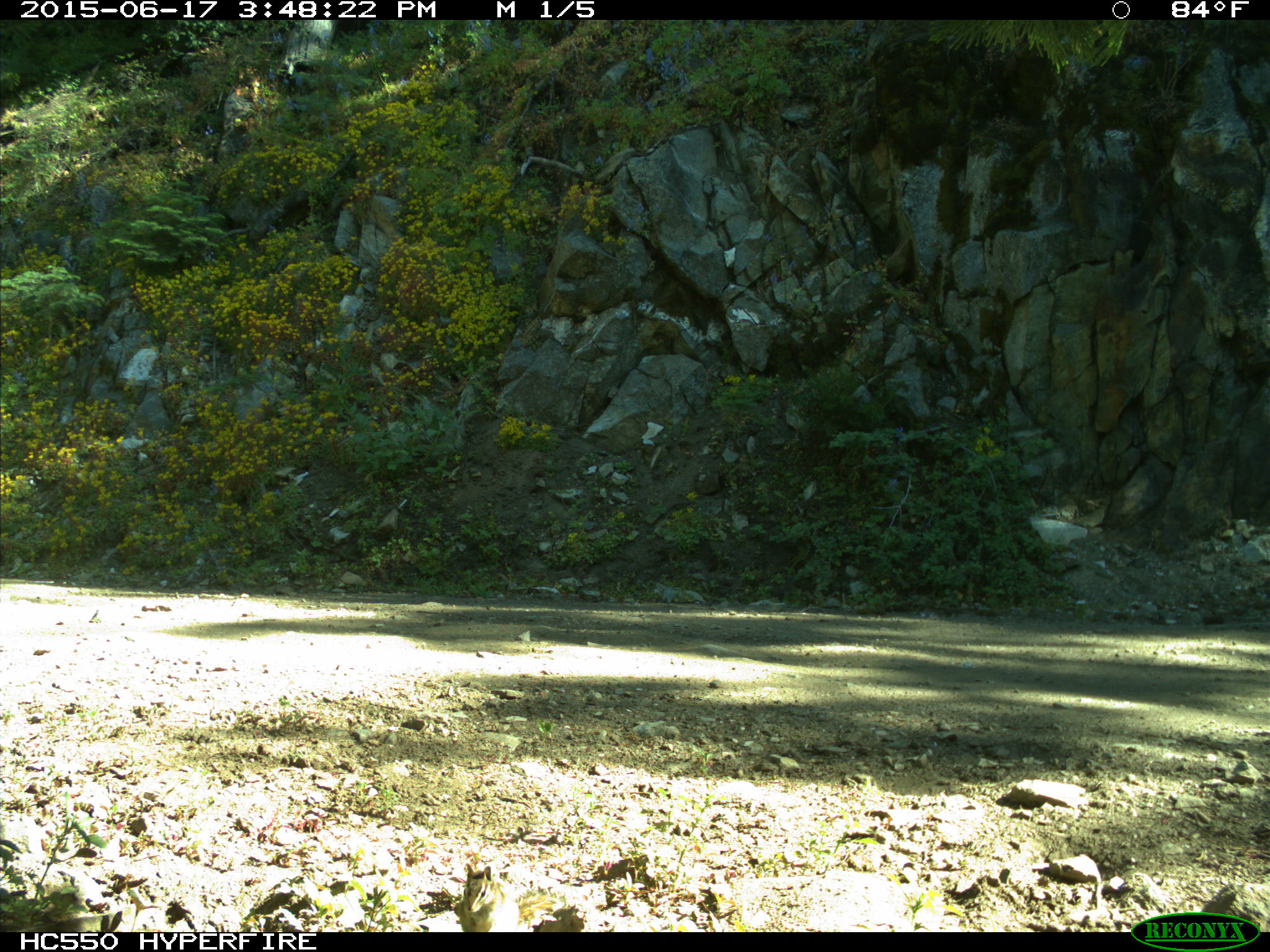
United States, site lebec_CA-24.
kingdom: Animalia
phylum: Chordata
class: Mammalia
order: Rodentia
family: Sciuridae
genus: Tamias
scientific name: Tamias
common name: chipmunk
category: unidentified chipmunk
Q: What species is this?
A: Unidentified chipmunk (chipmunk) (Tamias).